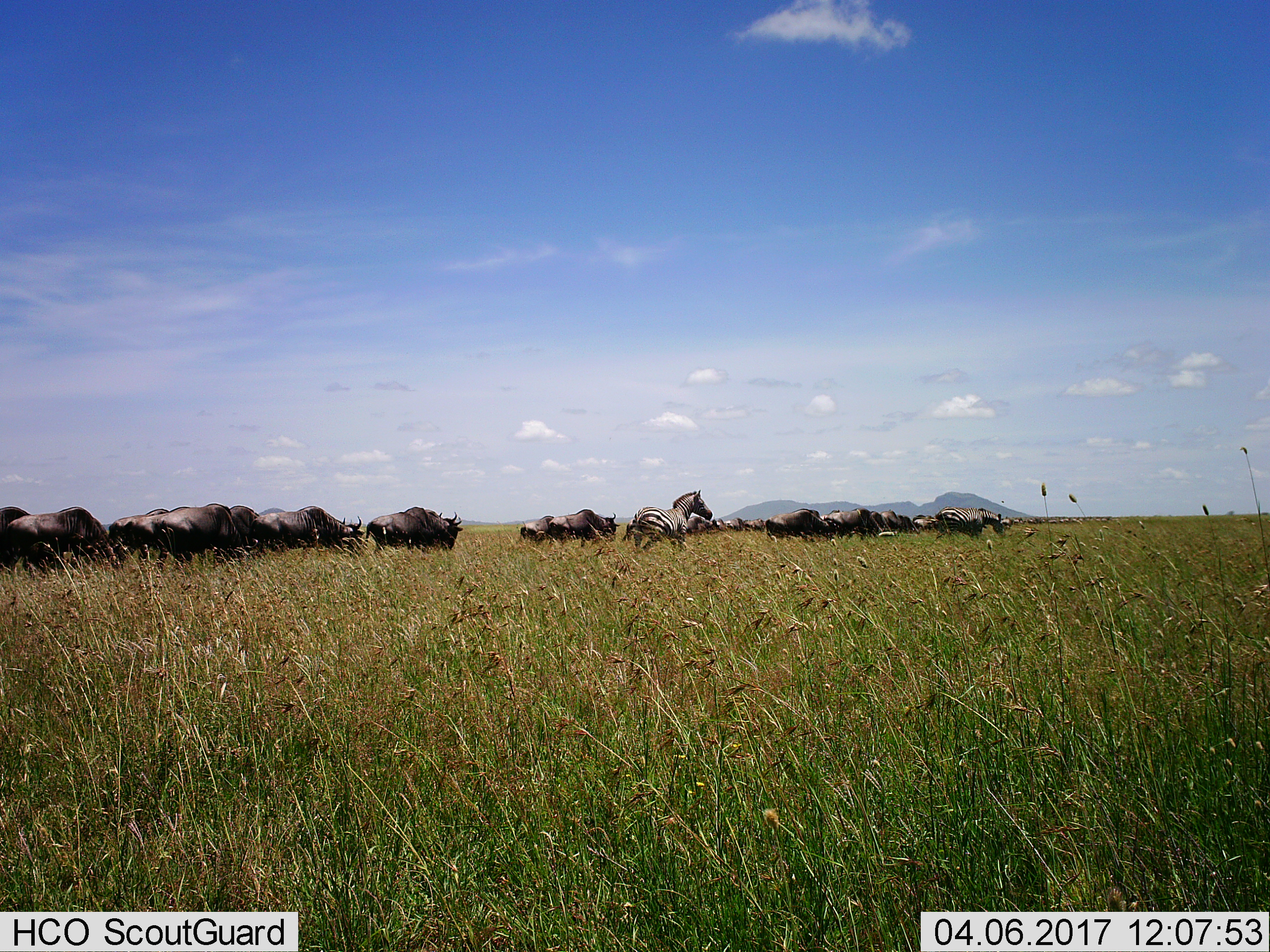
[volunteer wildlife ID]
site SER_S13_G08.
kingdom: Animalia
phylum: Chordata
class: Mammalia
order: Artiodactyla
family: Bovidae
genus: Connochaetes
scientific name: Connochaetes taurinus taurinus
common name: blue wildebeest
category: wildebeestblue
Wildebeestblue (blue wildebeest) (Connochaetes taurinus taurinus), count 11-50. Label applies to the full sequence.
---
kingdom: Animalia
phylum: Chordata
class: Mammalia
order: Perissodactyla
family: Equidae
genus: Equus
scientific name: Equus quagga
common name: plains zebra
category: zebraplains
Zebraplains (plains zebra) (Equus quagga), count 2. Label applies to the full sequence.